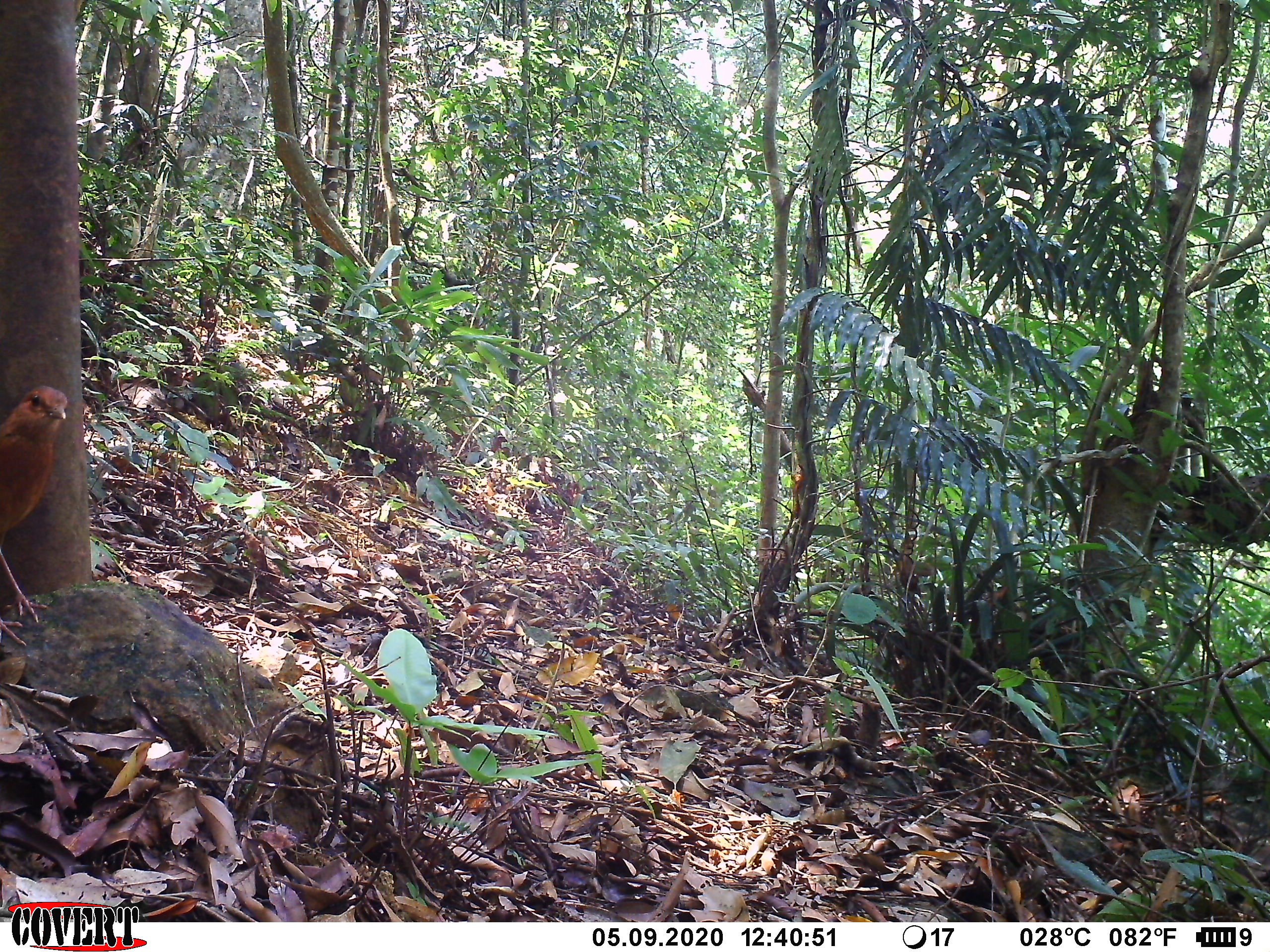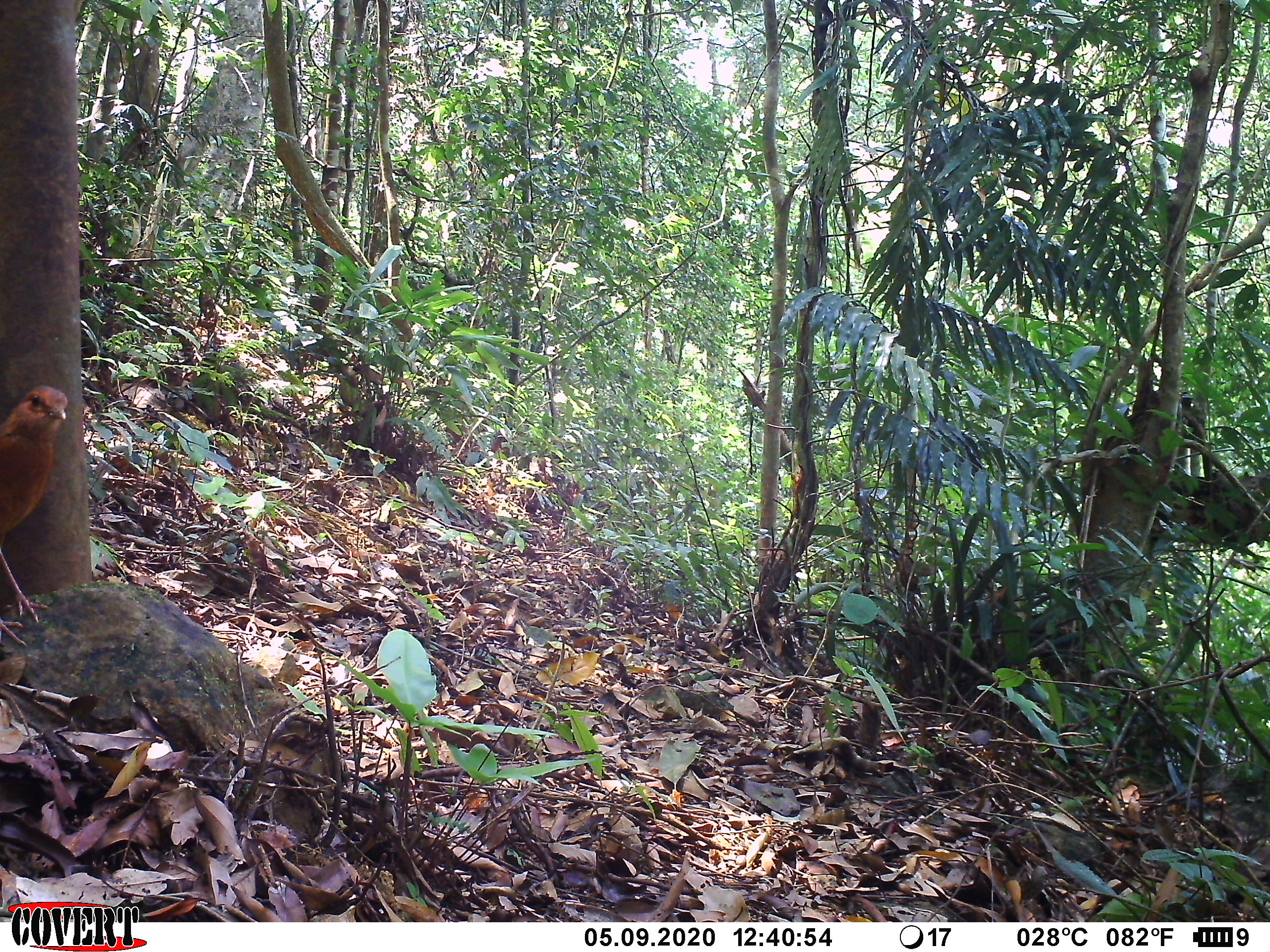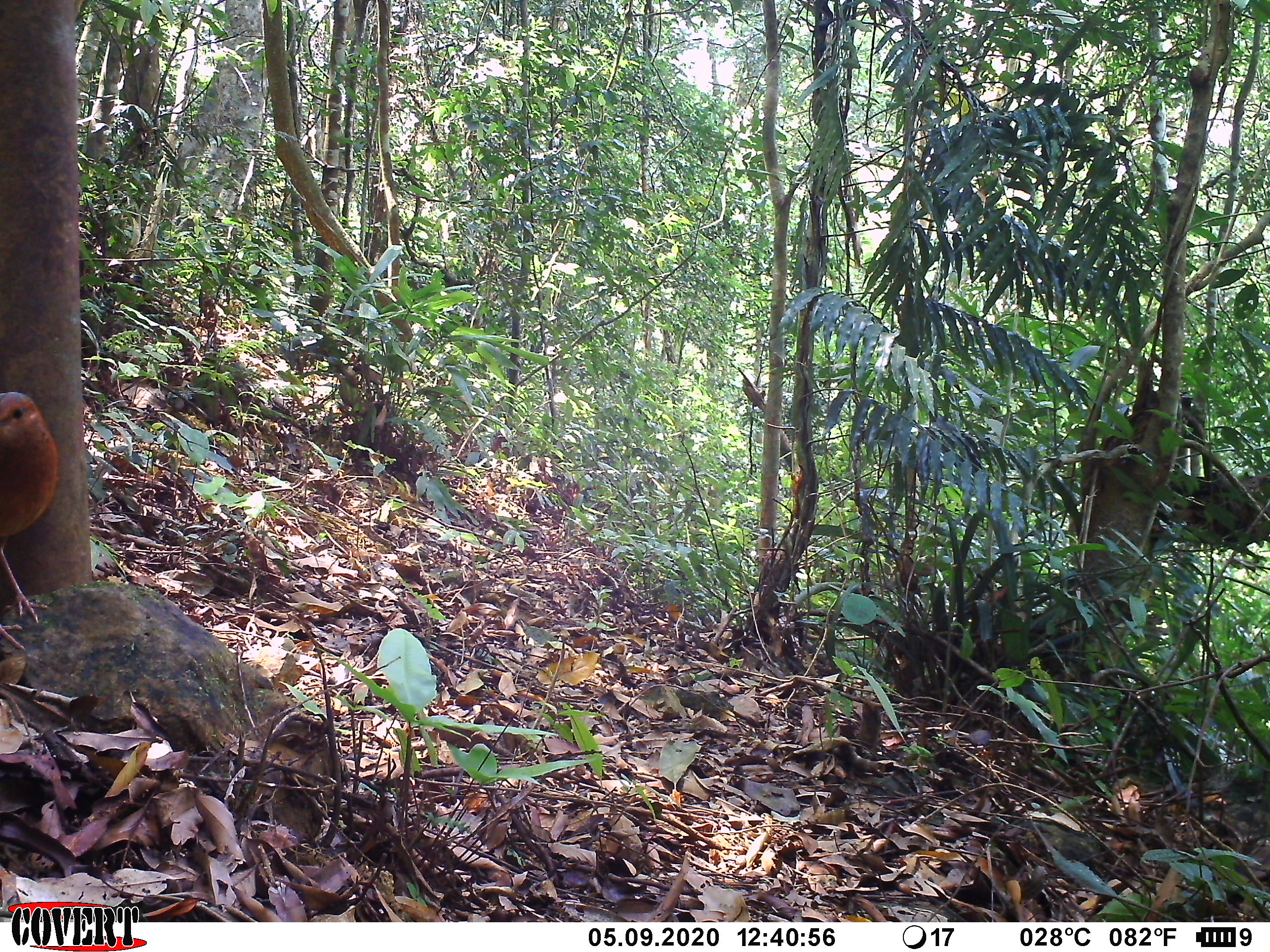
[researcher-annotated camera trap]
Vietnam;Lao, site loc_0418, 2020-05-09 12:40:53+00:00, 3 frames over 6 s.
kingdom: Animalia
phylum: Chordata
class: Aves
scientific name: Aves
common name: bird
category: unidentified bird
Unidentified bird (bird) (Aves). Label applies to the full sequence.